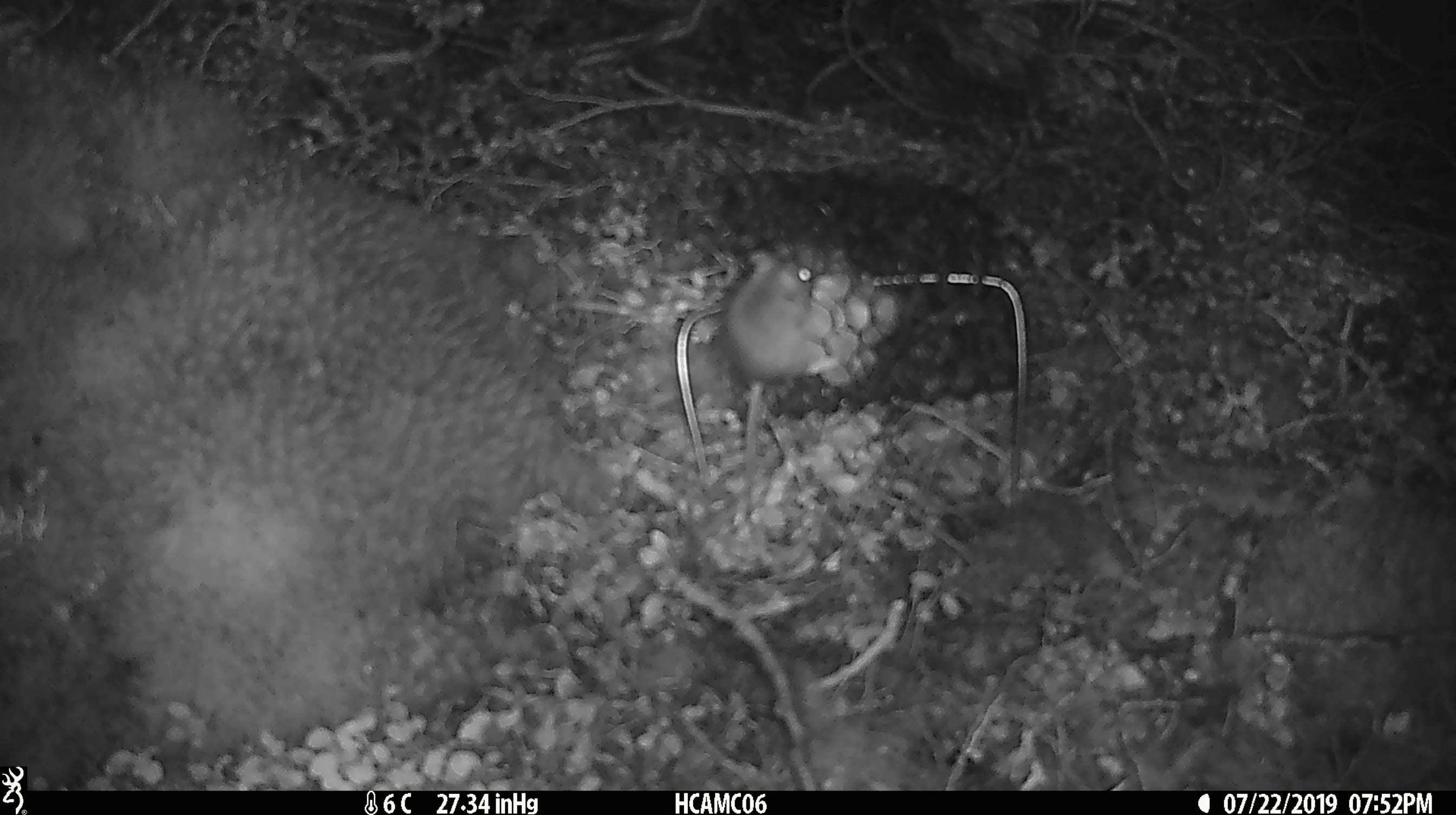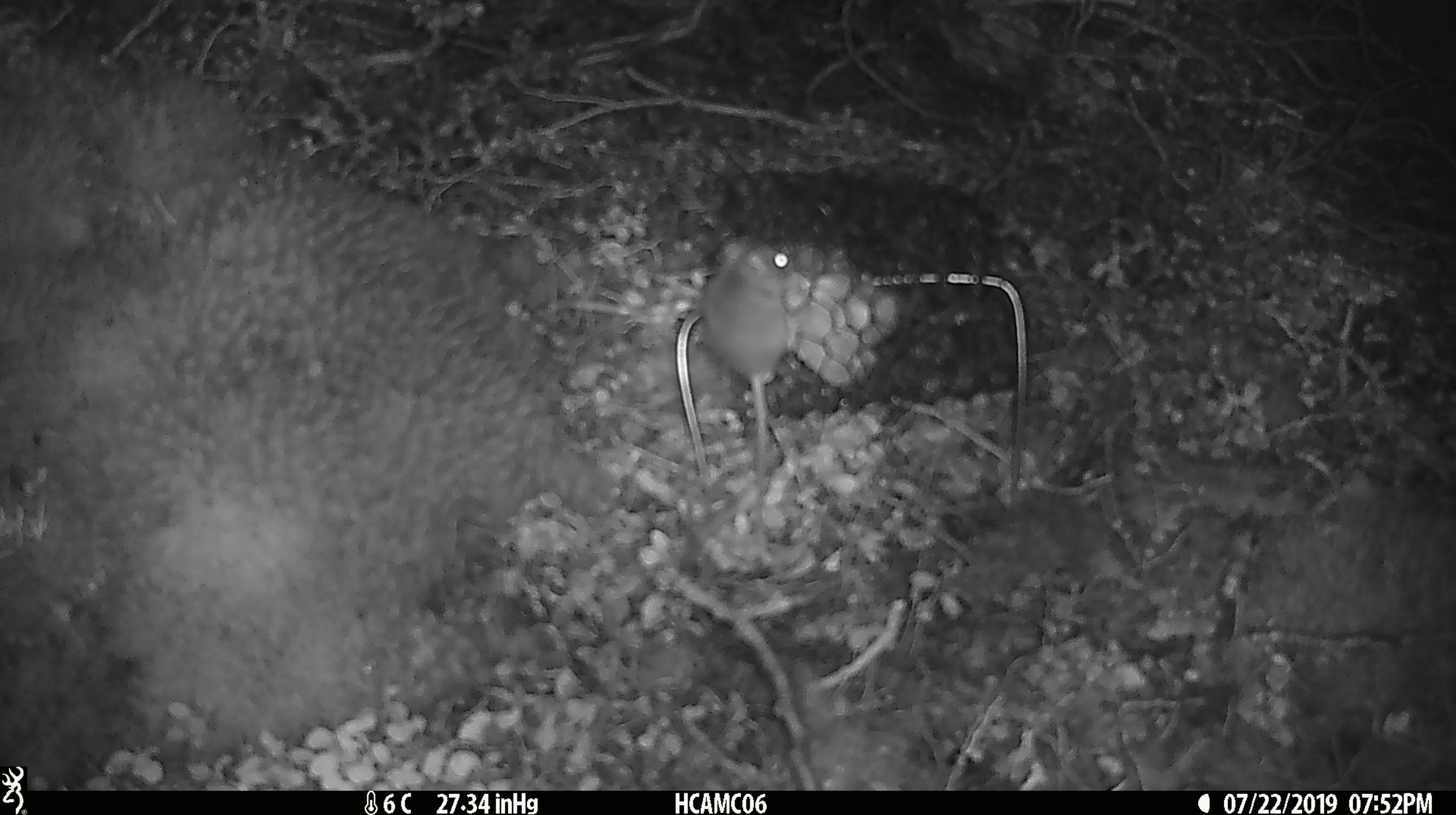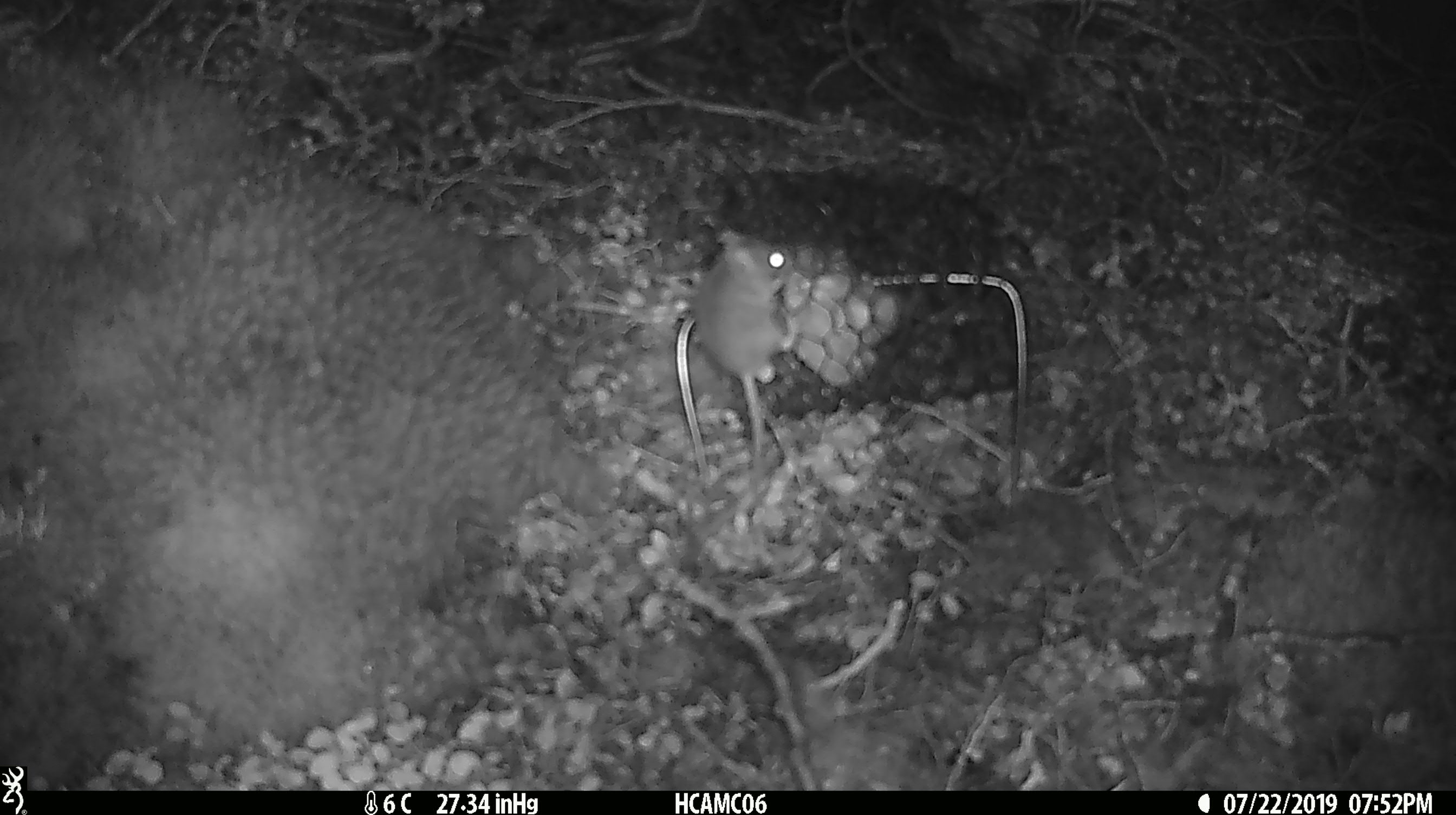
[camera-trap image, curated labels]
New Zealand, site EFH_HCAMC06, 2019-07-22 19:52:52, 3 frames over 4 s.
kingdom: Animalia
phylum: Chordata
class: Mammalia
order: Rodentia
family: Muridae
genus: Mus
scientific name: Mus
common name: mouse